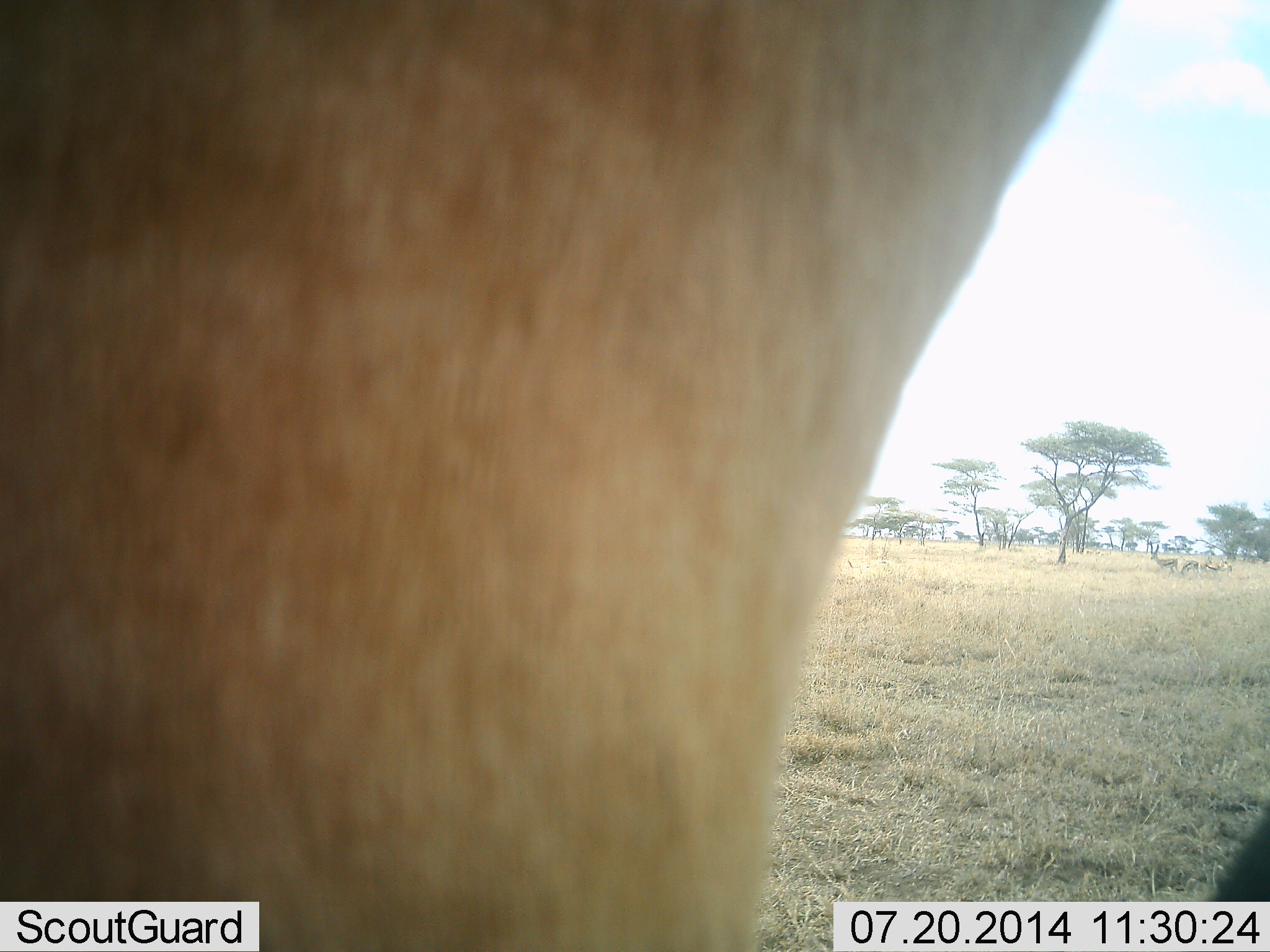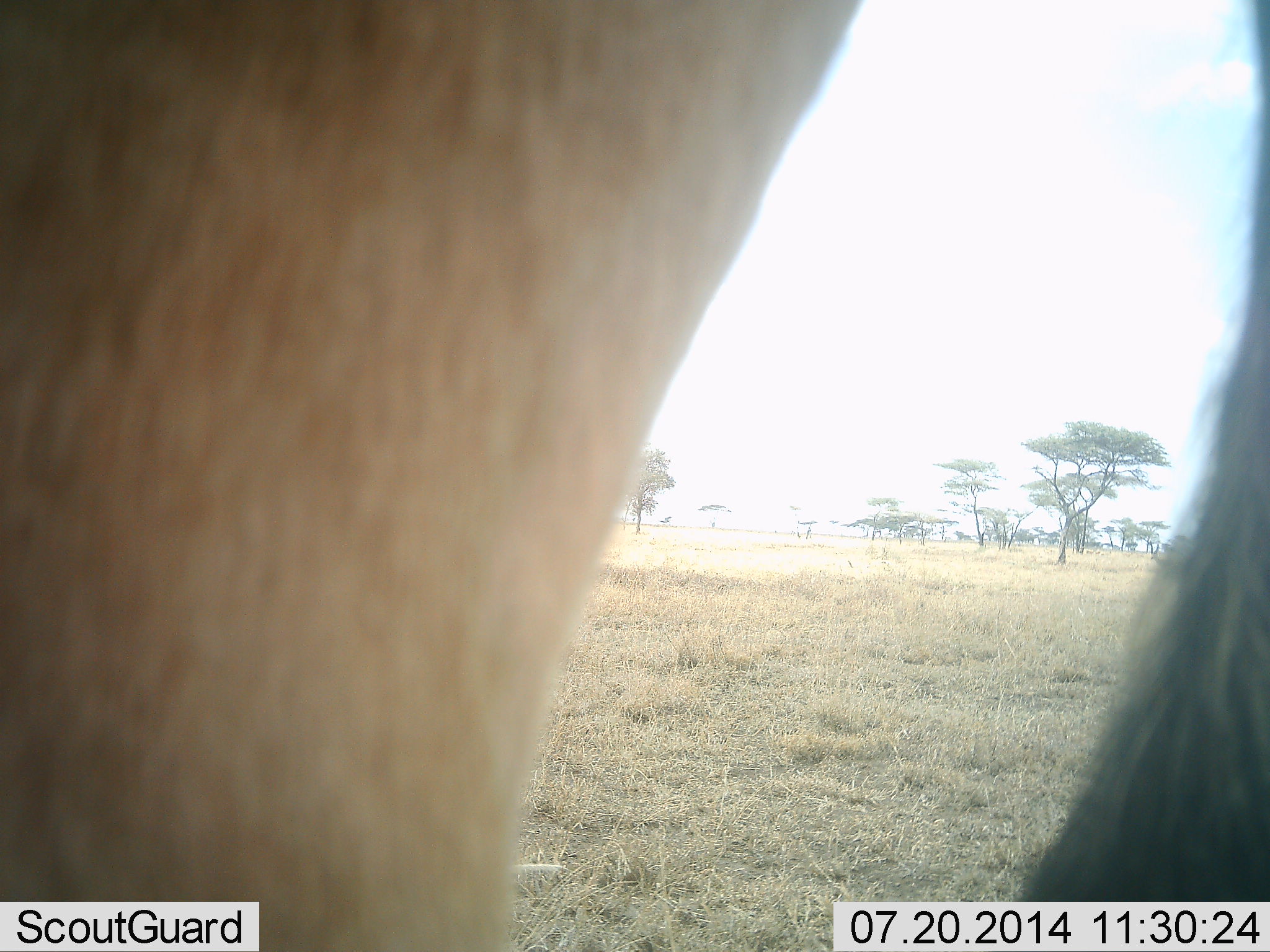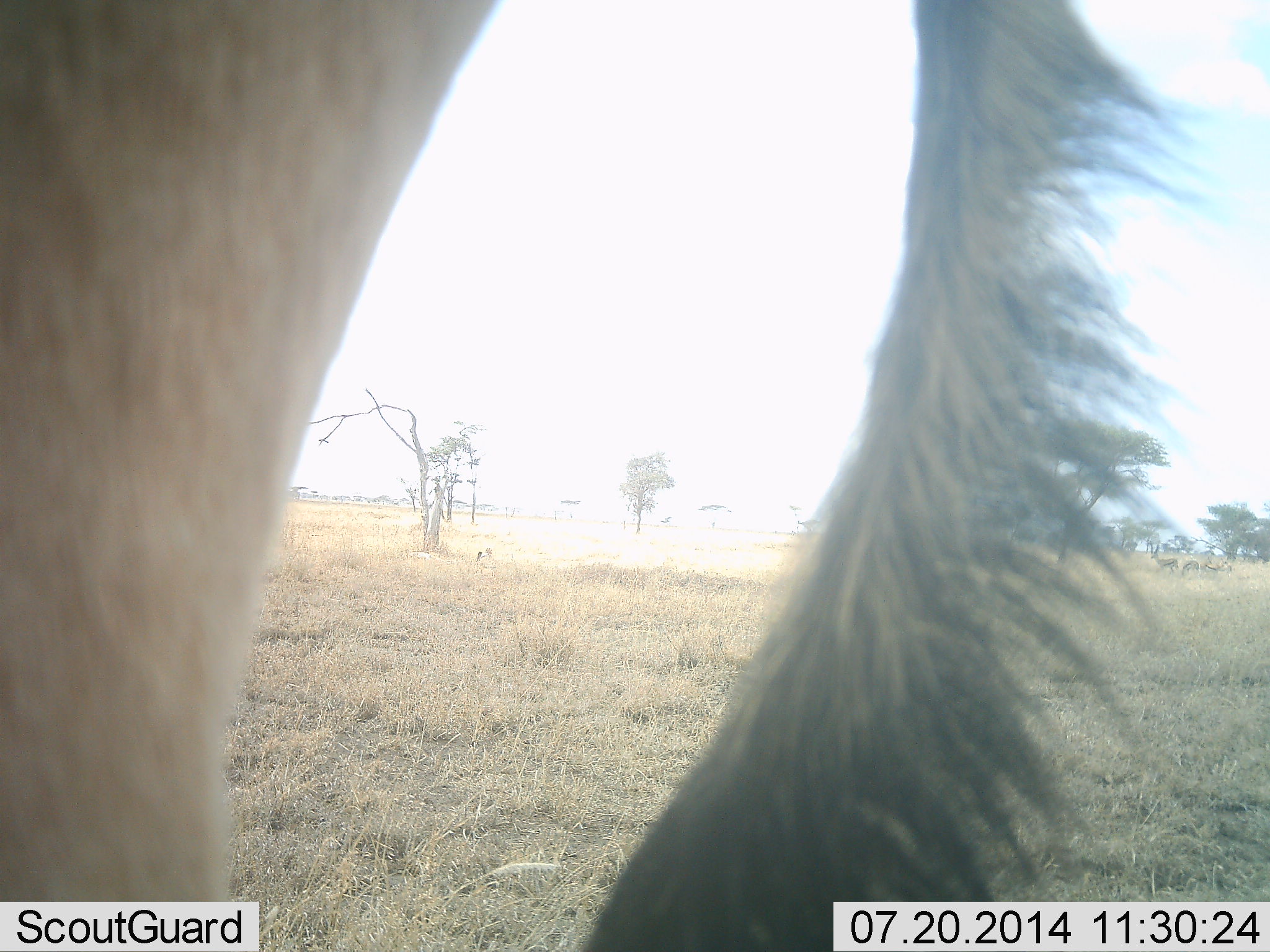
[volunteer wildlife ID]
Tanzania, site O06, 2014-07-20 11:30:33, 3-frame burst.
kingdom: Animalia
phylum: Chordata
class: Mammalia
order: Artiodactyla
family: Bovidae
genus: Eudorcas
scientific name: Eudorcas thomsonii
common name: thomson's gazelle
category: gazellethomsons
Gazellethomsons (thomson's gazelle) (Eudorcas thomsonii), count 3. Behavior (volunteer vote fractions): standing 40%, resting 0%, moving 20%, interacting 0%. Young present (vote fraction): 0%. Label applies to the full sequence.